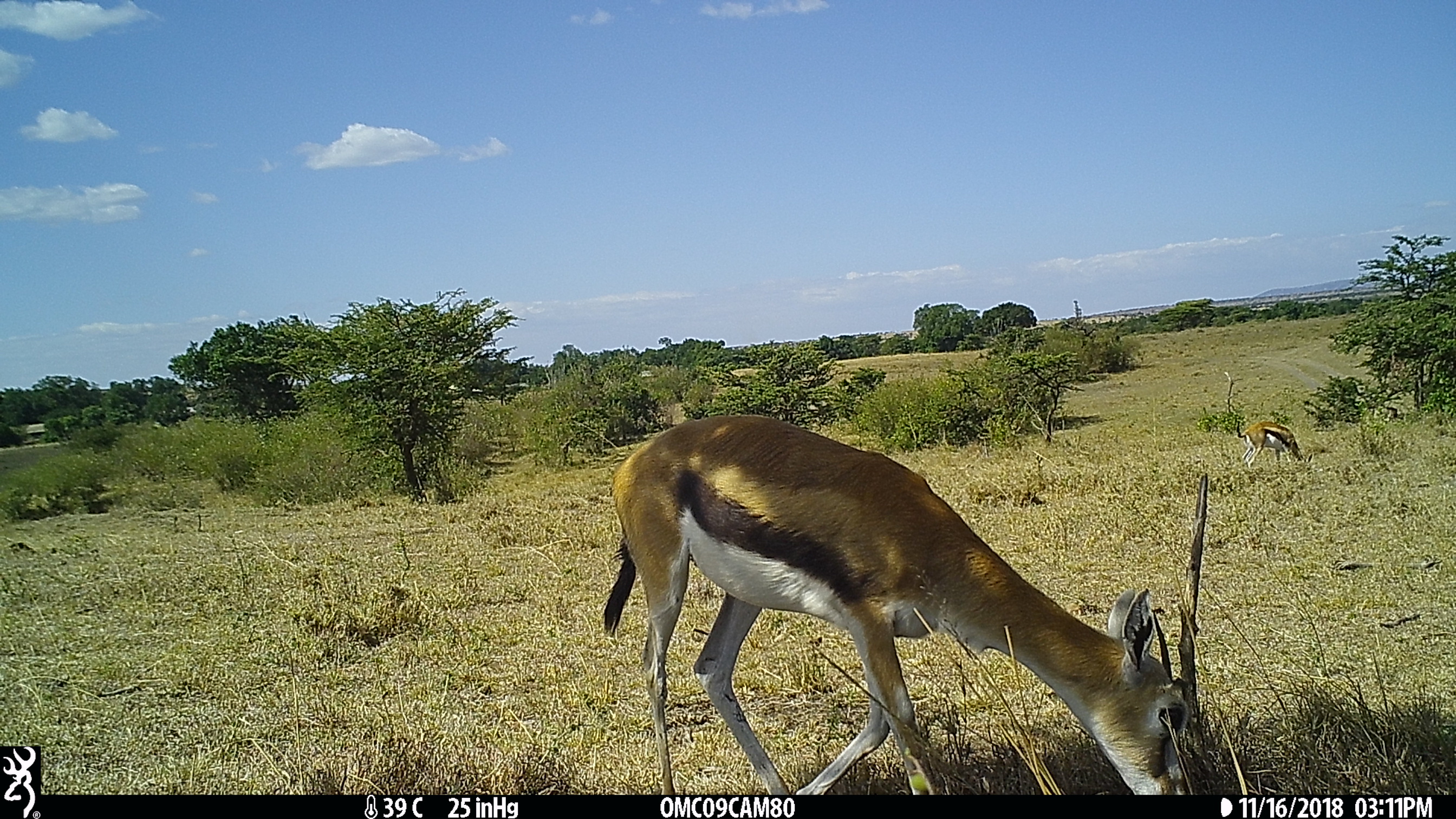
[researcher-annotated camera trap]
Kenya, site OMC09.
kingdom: Animalia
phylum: Chordata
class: Mammalia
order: Artiodactyla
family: Bovidae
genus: Eudorcas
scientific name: Eudorcas thomsonii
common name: thomon's gazelle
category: gazelle thomsons